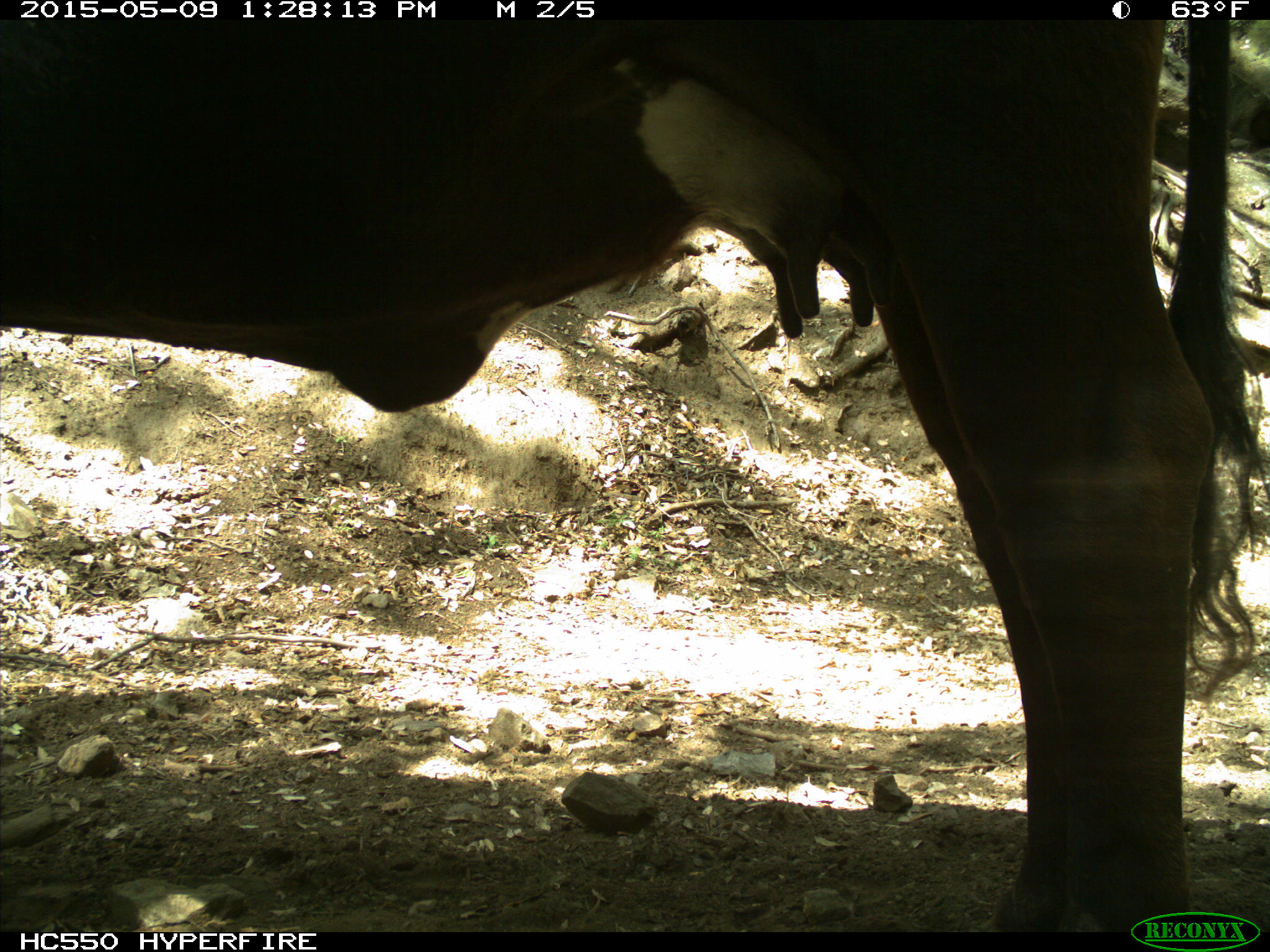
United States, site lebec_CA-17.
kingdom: Animalia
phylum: Chordata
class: Mammalia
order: Artiodactyla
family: Bovidae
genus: Bos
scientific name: Bos taurus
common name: domestic cow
Bos taurus (domestic cow).